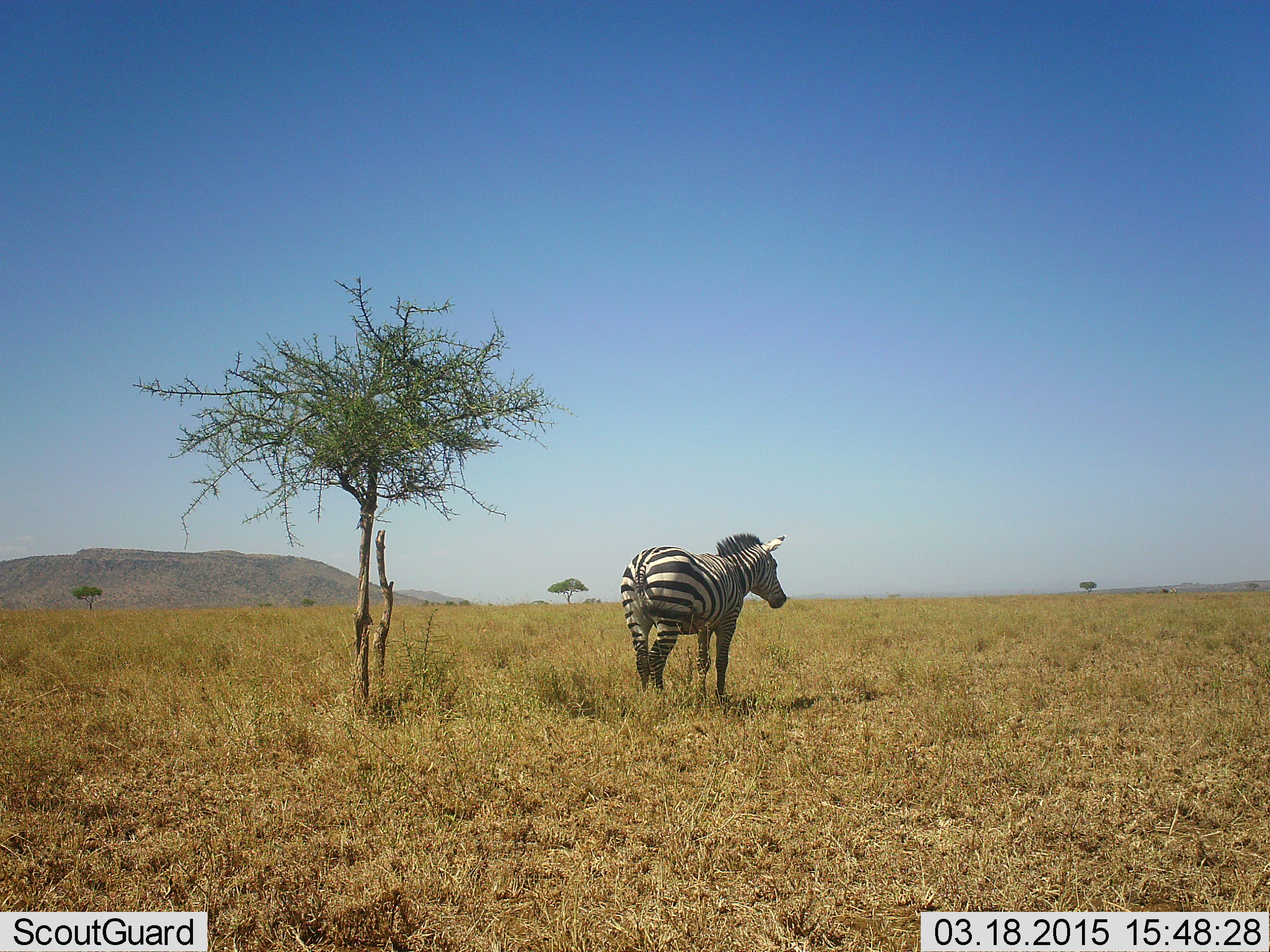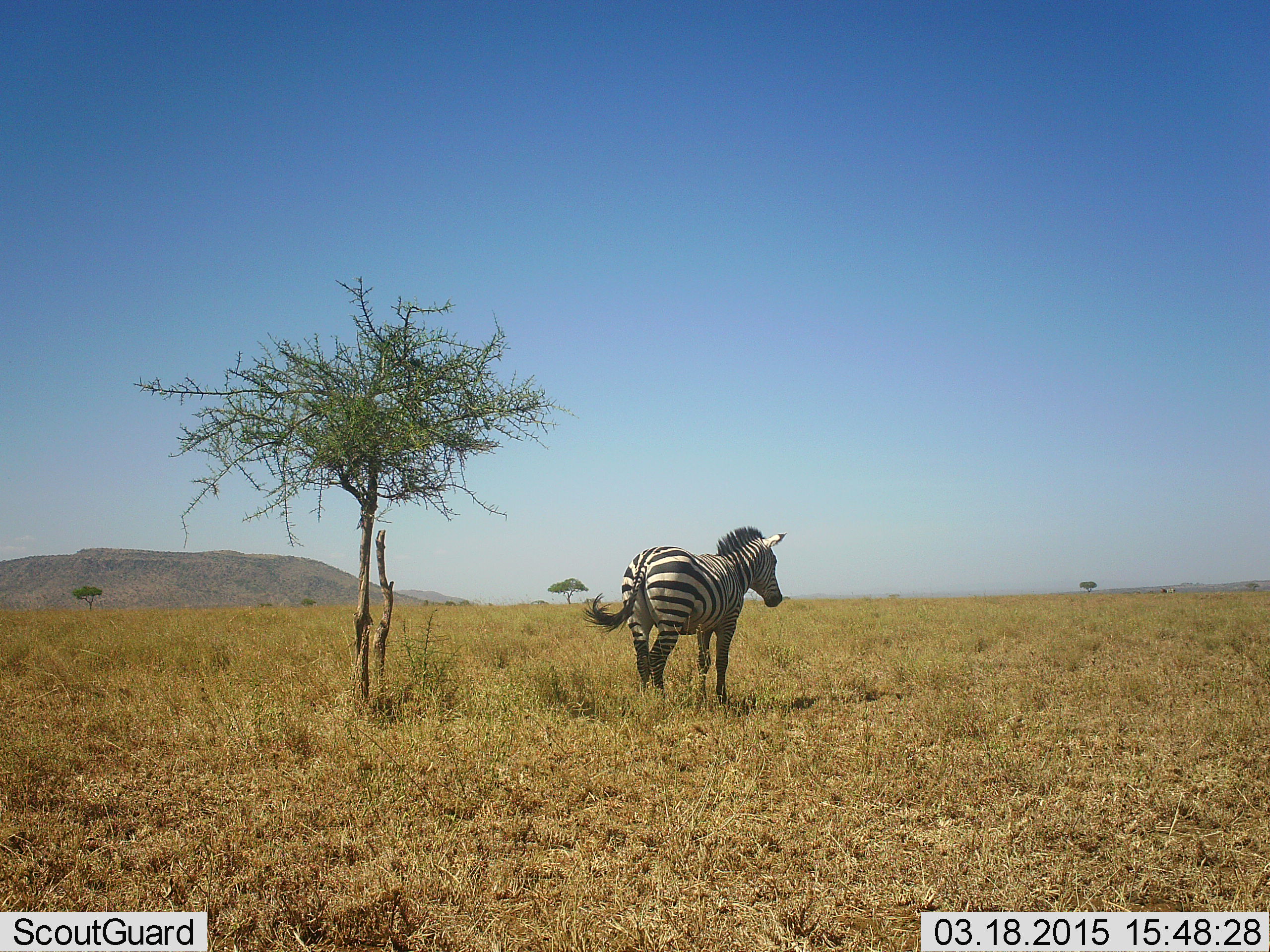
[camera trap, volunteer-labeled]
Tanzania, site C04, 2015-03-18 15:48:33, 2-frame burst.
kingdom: Animalia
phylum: Chordata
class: Mammalia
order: Perissodactyla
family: Equidae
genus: Equus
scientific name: Equus quagga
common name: plains zebra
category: zebra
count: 1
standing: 90%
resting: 0%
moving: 10%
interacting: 0%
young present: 0%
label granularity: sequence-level